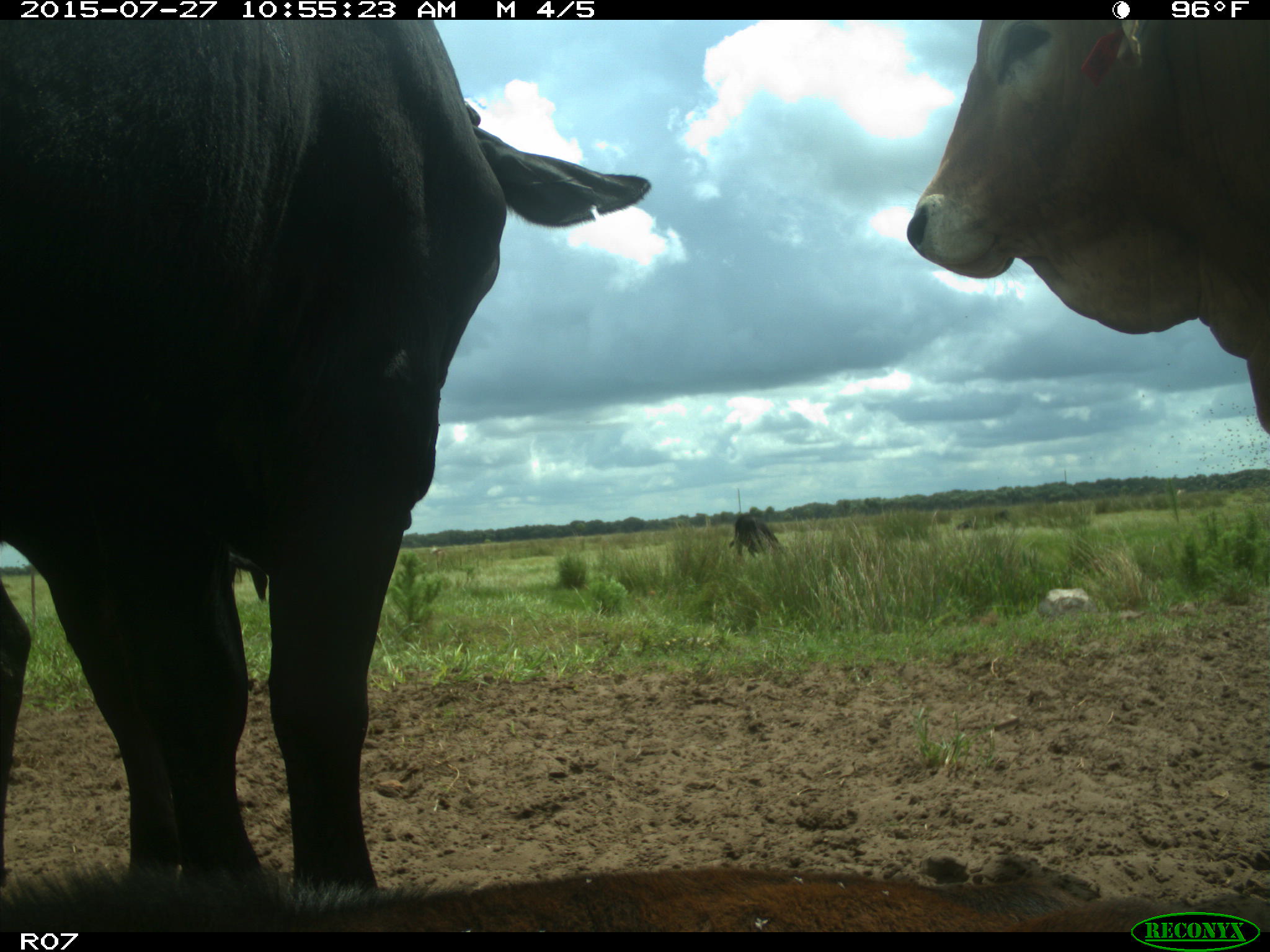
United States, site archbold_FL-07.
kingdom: Animalia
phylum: Chordata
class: Mammalia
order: Artiodactyla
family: Bovidae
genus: Bos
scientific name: Bos taurus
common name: domestic cow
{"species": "Bos taurus (domestic cow)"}